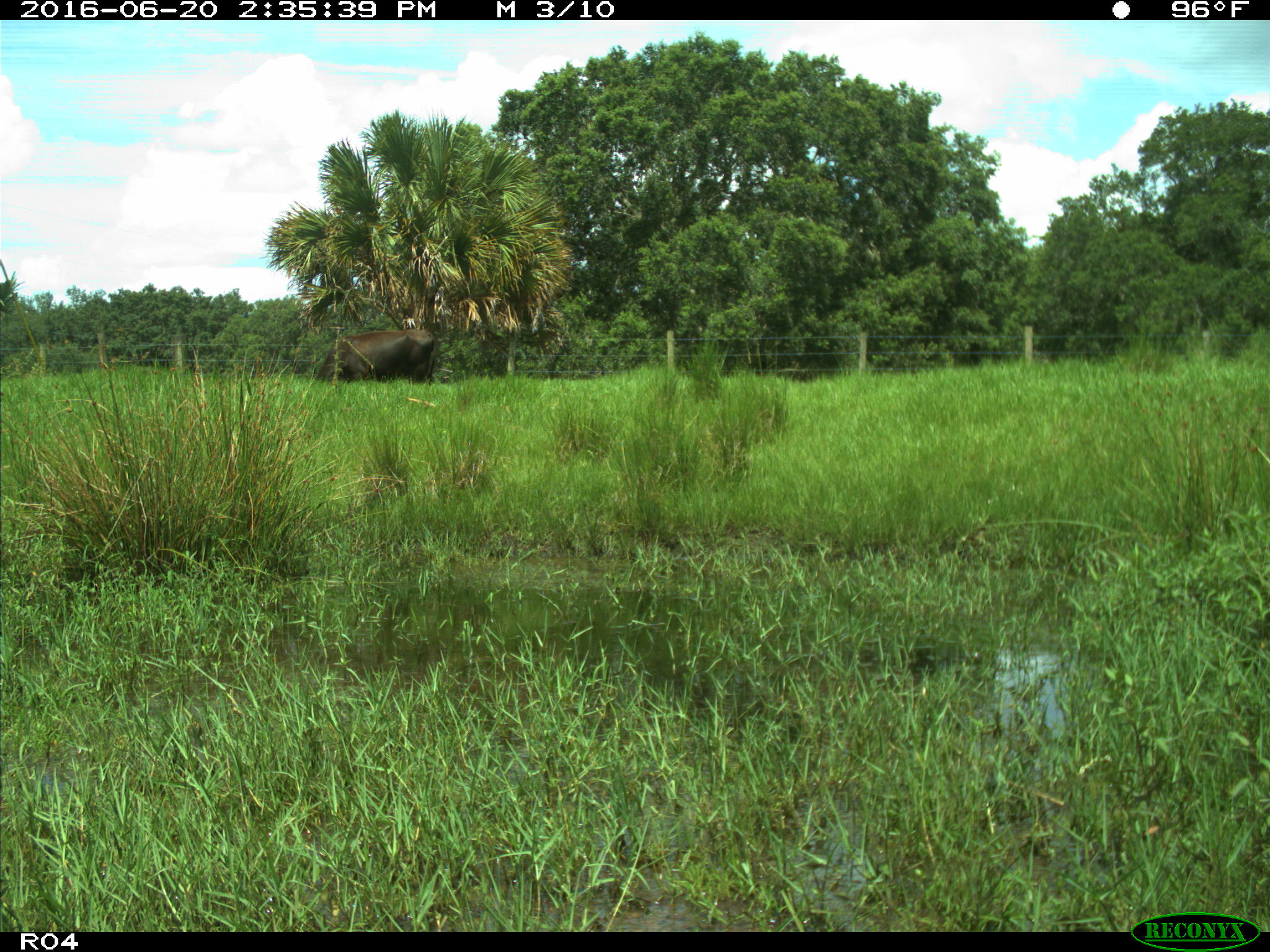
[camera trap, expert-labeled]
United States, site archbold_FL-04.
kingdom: Animalia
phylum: Chordata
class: Mammalia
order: Artiodactyla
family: Bovidae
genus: Bos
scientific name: Bos taurus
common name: domestic cow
Bos taurus (domestic cow).